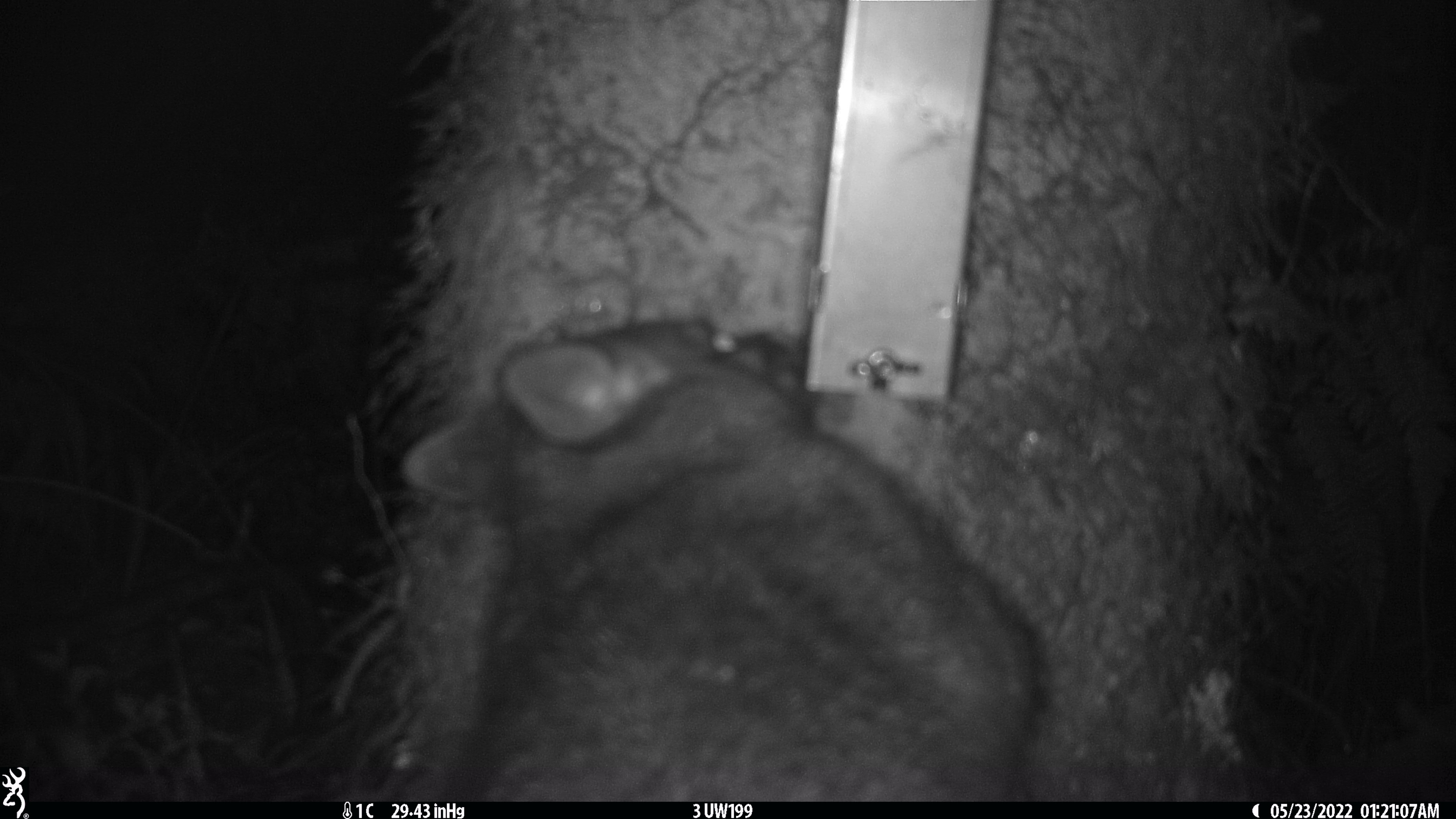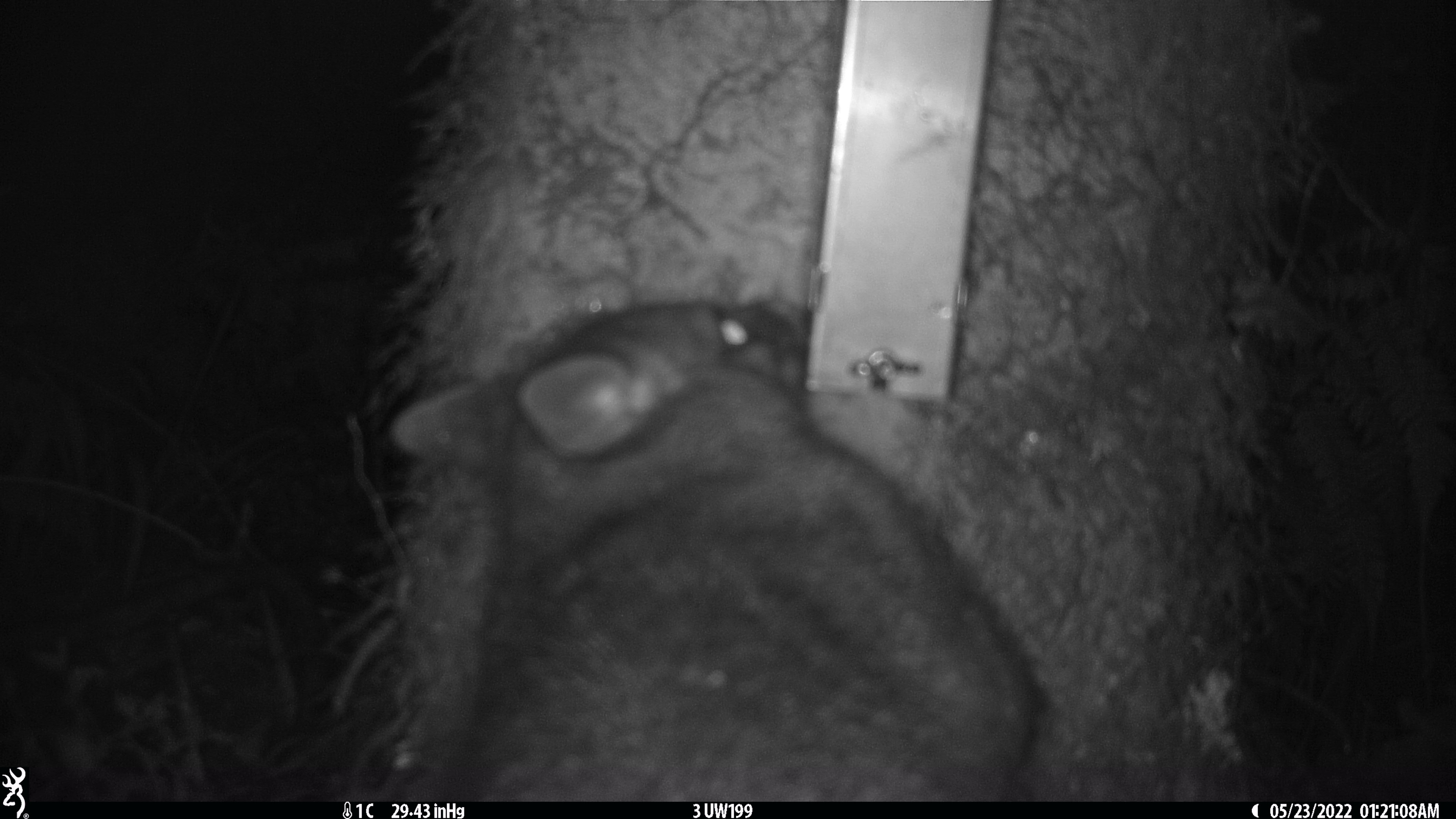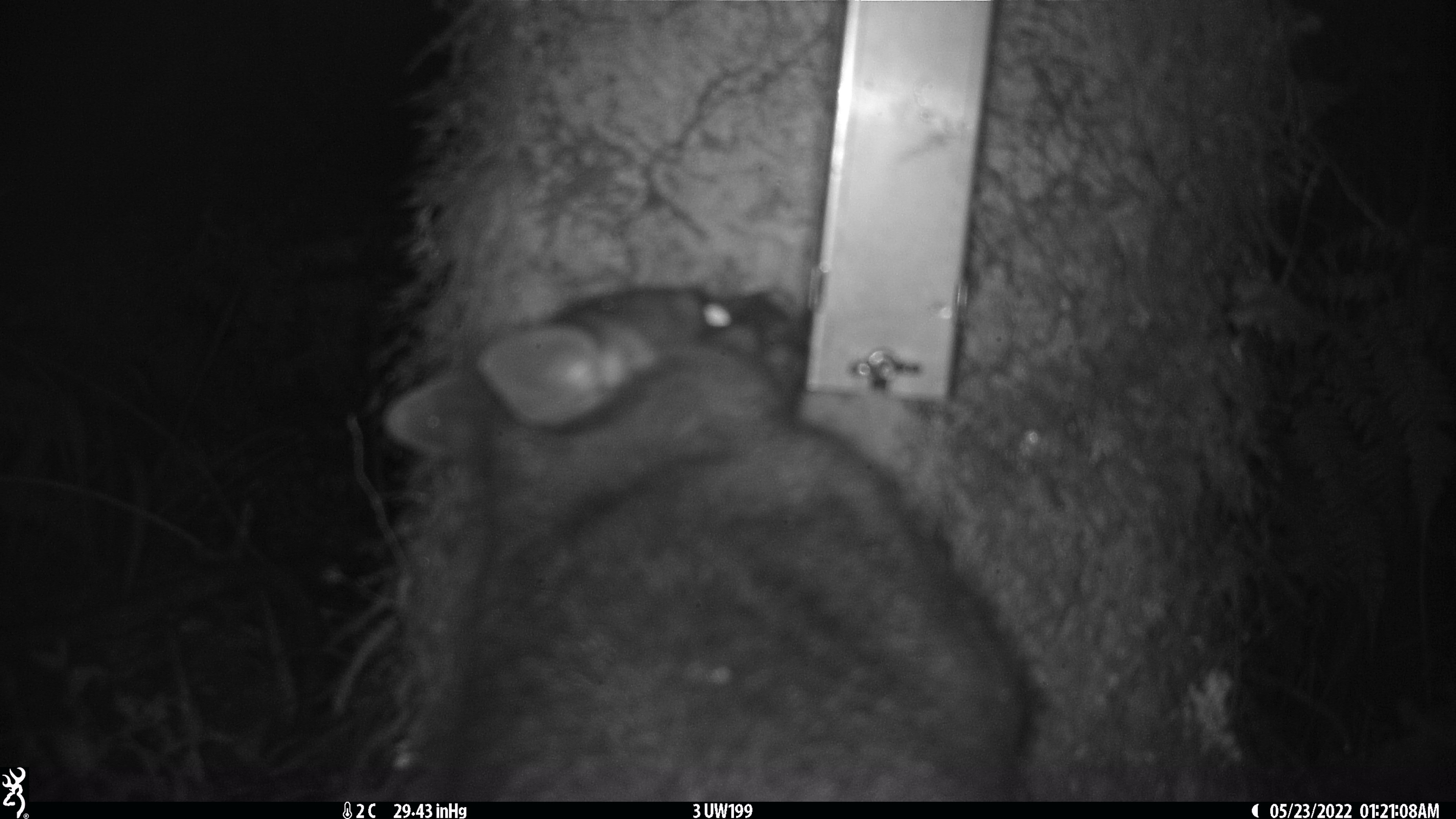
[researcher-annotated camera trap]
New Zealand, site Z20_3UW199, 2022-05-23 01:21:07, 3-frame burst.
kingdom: Animalia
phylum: Chordata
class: Mammalia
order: Diprotodontia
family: Phalangeridae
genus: Trichosurus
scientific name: Trichosurus vulpecula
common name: common brushtail possum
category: possum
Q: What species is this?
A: Possum (common brushtail possum) (Trichosurus vulpecula).